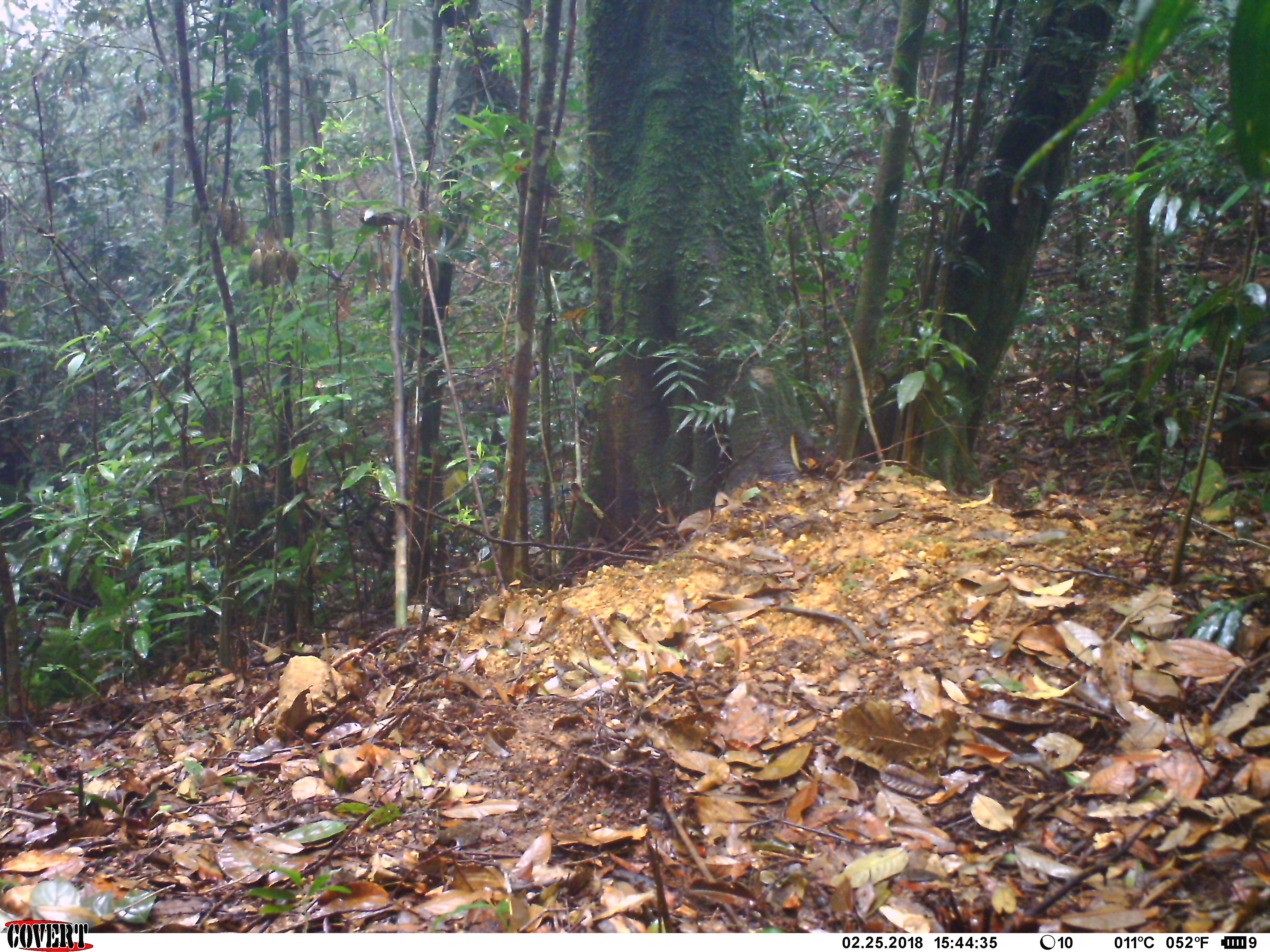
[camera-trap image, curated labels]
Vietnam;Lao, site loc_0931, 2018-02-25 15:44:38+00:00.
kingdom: Animalia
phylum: Chordata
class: Mammalia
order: Primates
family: Cercopithecidae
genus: Macaca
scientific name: Macaca arctoides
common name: stump-tailed macaque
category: stump tailed macaque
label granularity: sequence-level